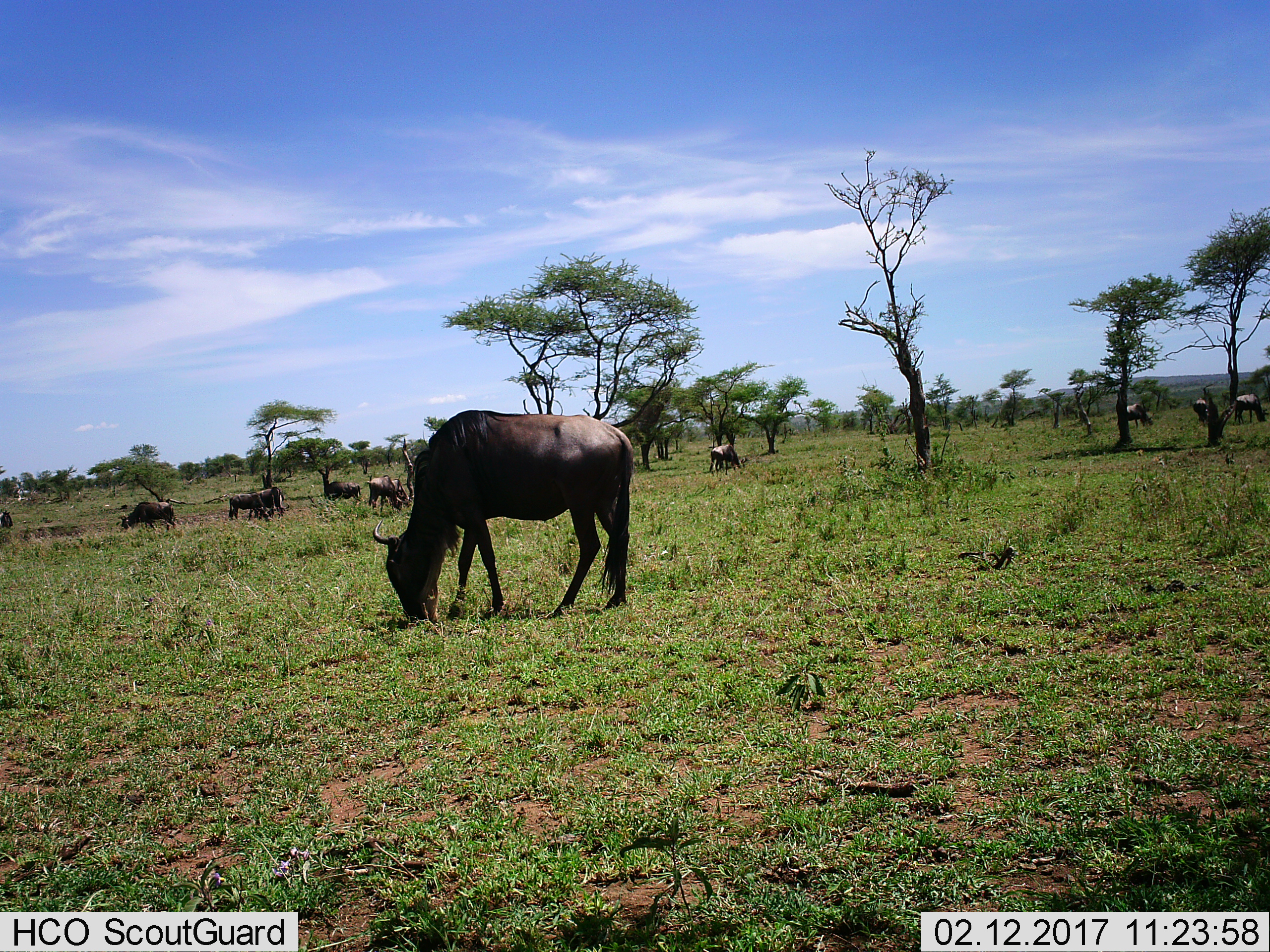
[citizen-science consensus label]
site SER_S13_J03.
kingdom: Animalia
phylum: Chordata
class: Mammalia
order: Artiodactyla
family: Bovidae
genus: Connochaetes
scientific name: Connochaetes taurinus taurinus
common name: blue wildebeest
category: wildebeestblue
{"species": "wildebeestblue (blue wildebeest) (Connochaetes taurinus taurinus)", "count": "11-50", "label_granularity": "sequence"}